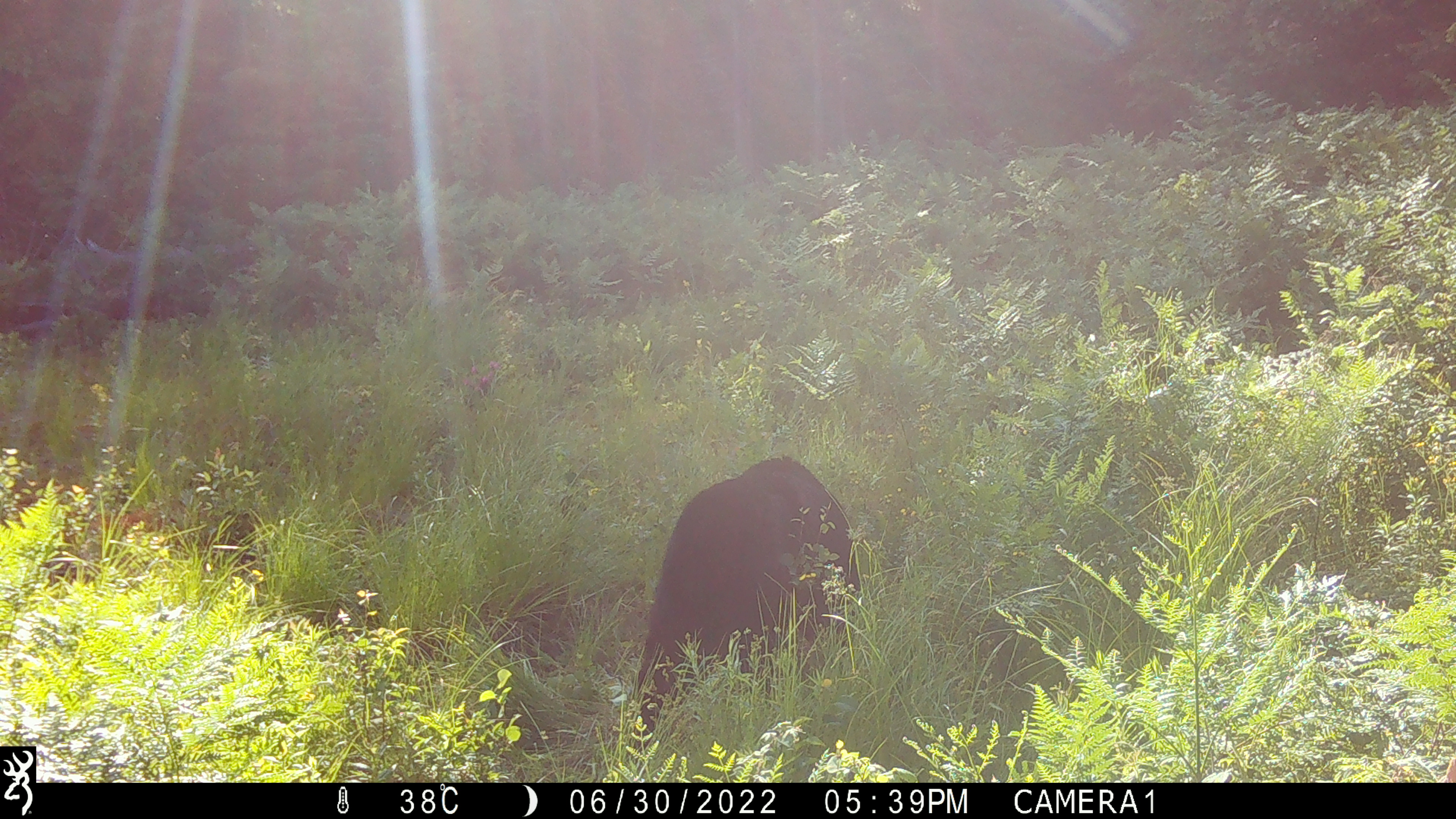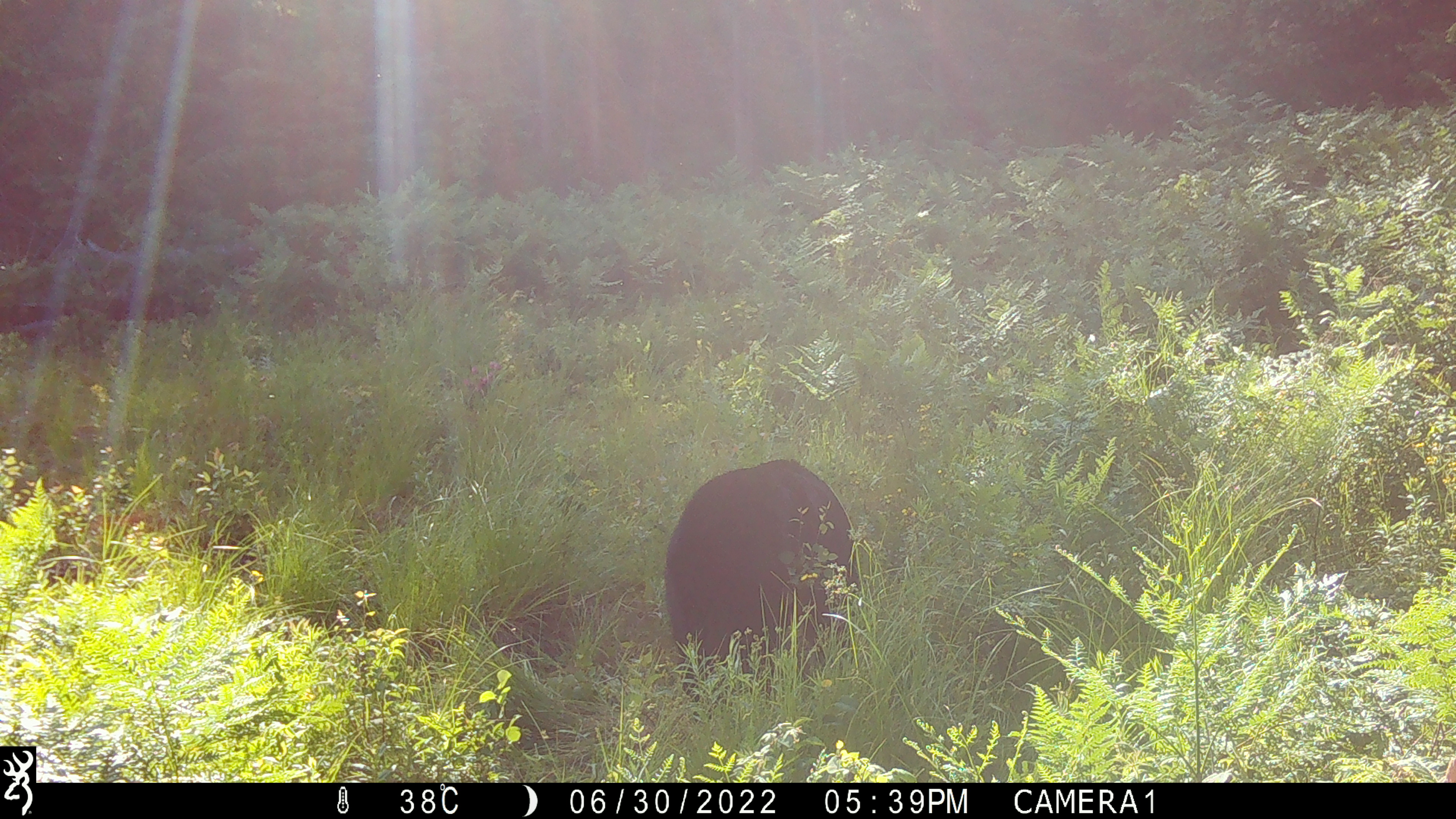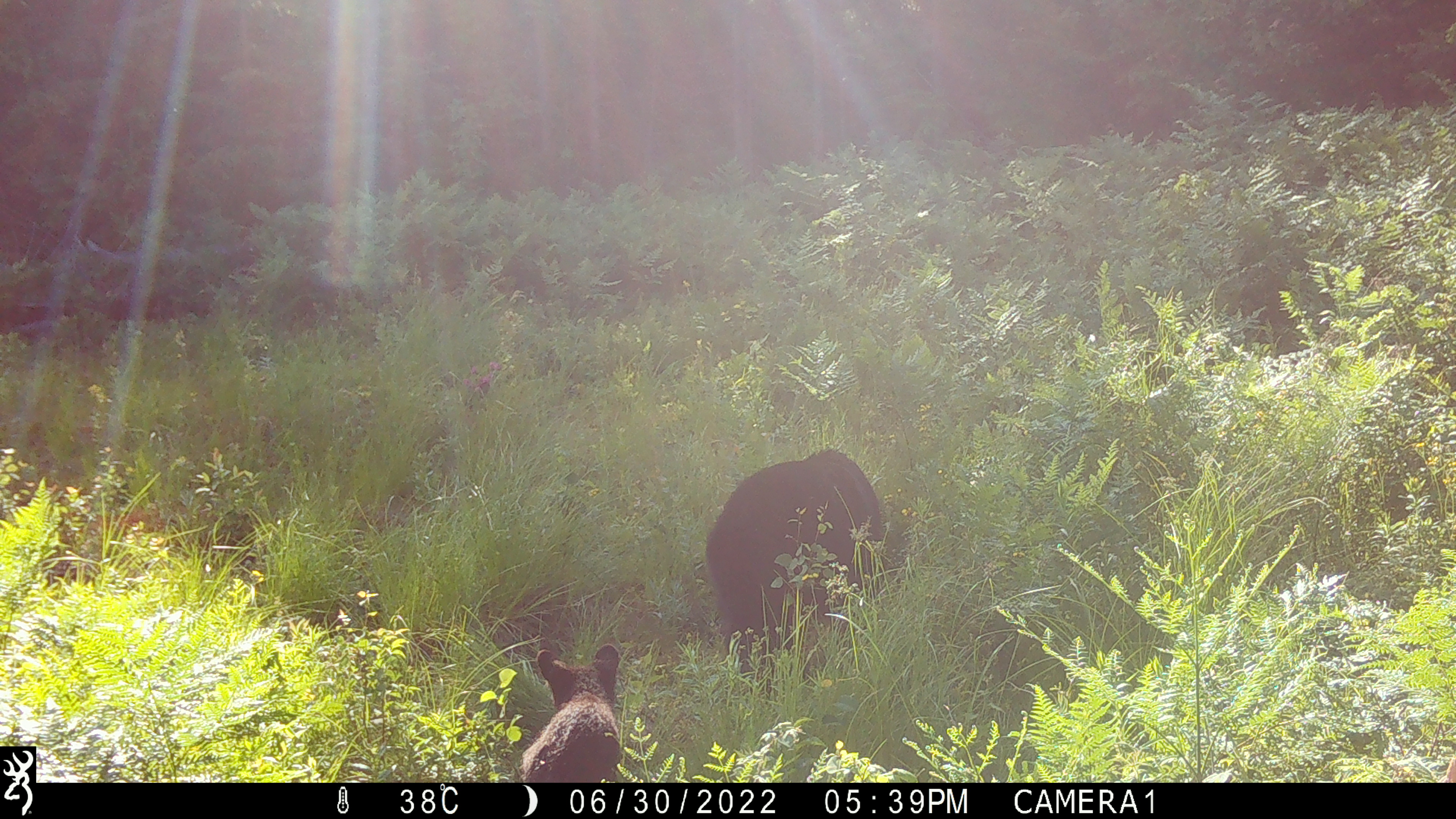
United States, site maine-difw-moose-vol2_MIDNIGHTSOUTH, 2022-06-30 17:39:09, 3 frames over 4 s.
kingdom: Animalia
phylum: Chordata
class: Mammalia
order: Carnivora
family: Ursidae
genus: Ursus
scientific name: Ursus americanus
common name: black bear